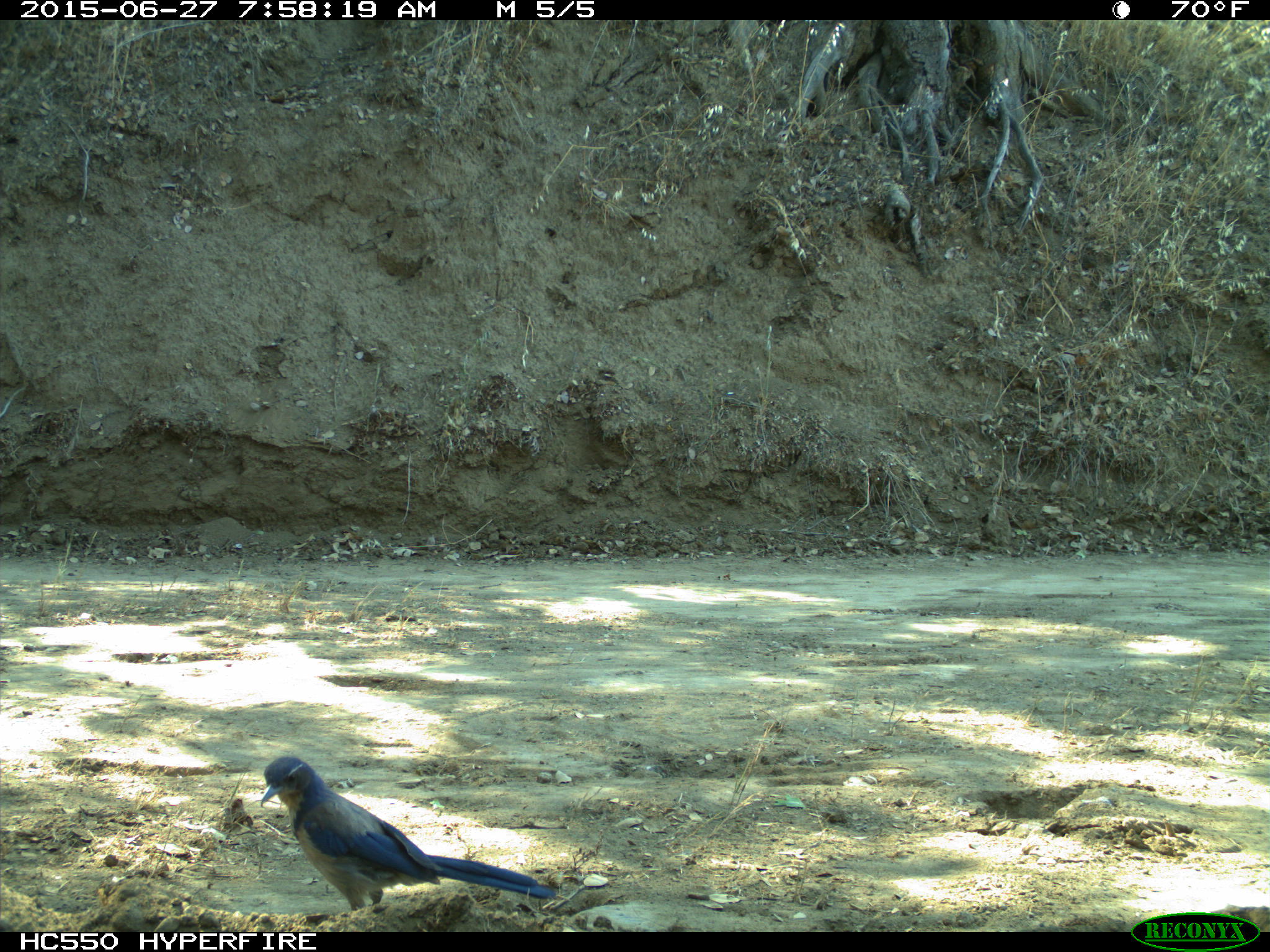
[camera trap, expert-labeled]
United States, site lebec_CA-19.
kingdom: Animalia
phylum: Chordata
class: Aves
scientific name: Aves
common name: birds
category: unidentified bird